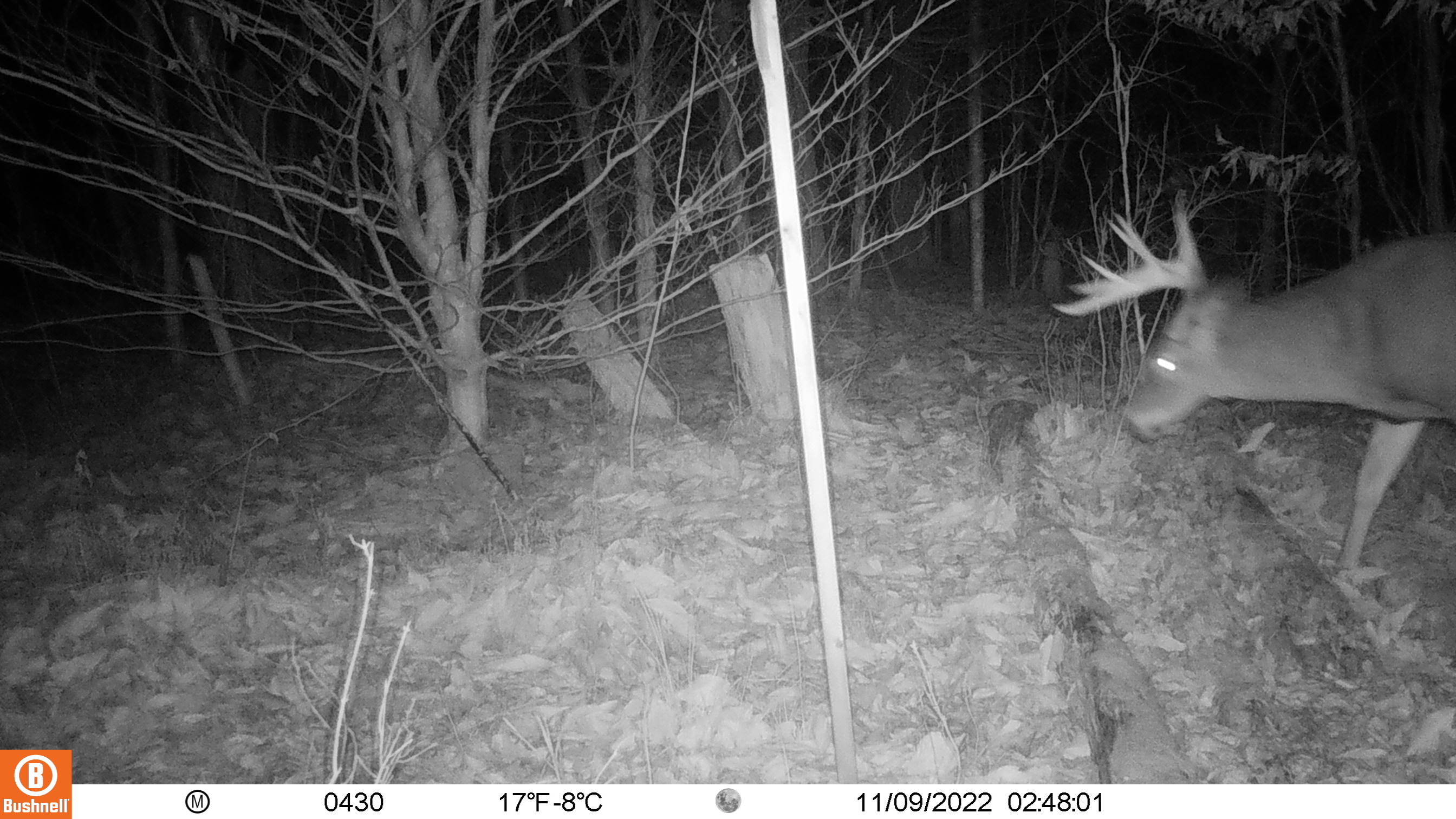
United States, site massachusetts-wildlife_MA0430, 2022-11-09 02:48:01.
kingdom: Animalia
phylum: Chordata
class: Mammalia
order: Artiodactyla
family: Cervidae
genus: Odocoileus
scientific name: Odocoileus virginianus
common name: white-tailed deer